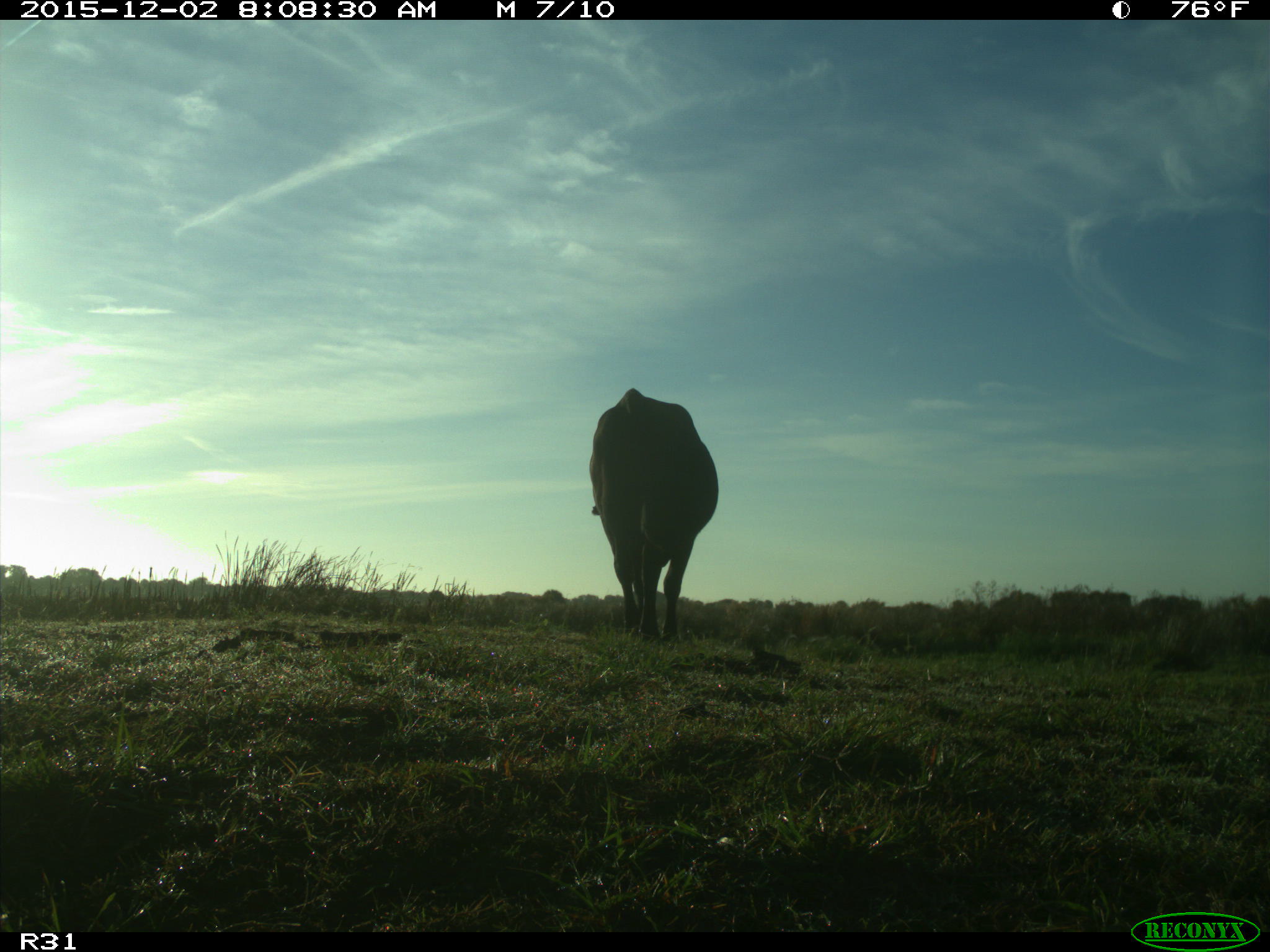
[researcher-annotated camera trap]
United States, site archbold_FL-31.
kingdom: Animalia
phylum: Chordata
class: Mammalia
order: Artiodactyla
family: Bovidae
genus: Bos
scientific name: Bos taurus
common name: domestic cow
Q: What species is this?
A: Bos taurus (domestic cow).